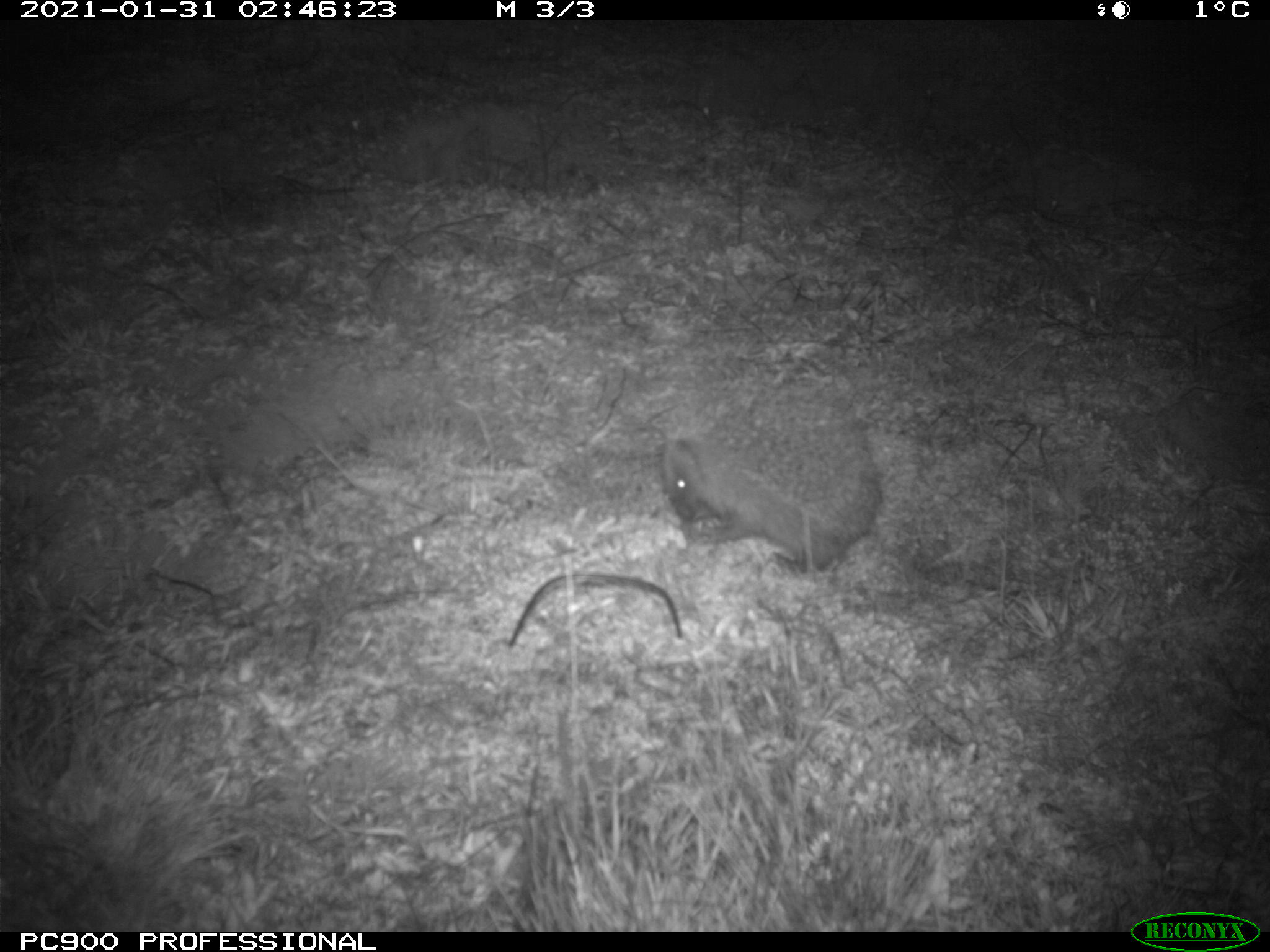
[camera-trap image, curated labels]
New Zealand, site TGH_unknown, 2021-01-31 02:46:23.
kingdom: Animalia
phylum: Chordata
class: Mammalia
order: Eulipotyphla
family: Erinaceidae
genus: Erinaceus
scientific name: Erinaceus europaeus europaeus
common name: european hedgehog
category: hedgehog